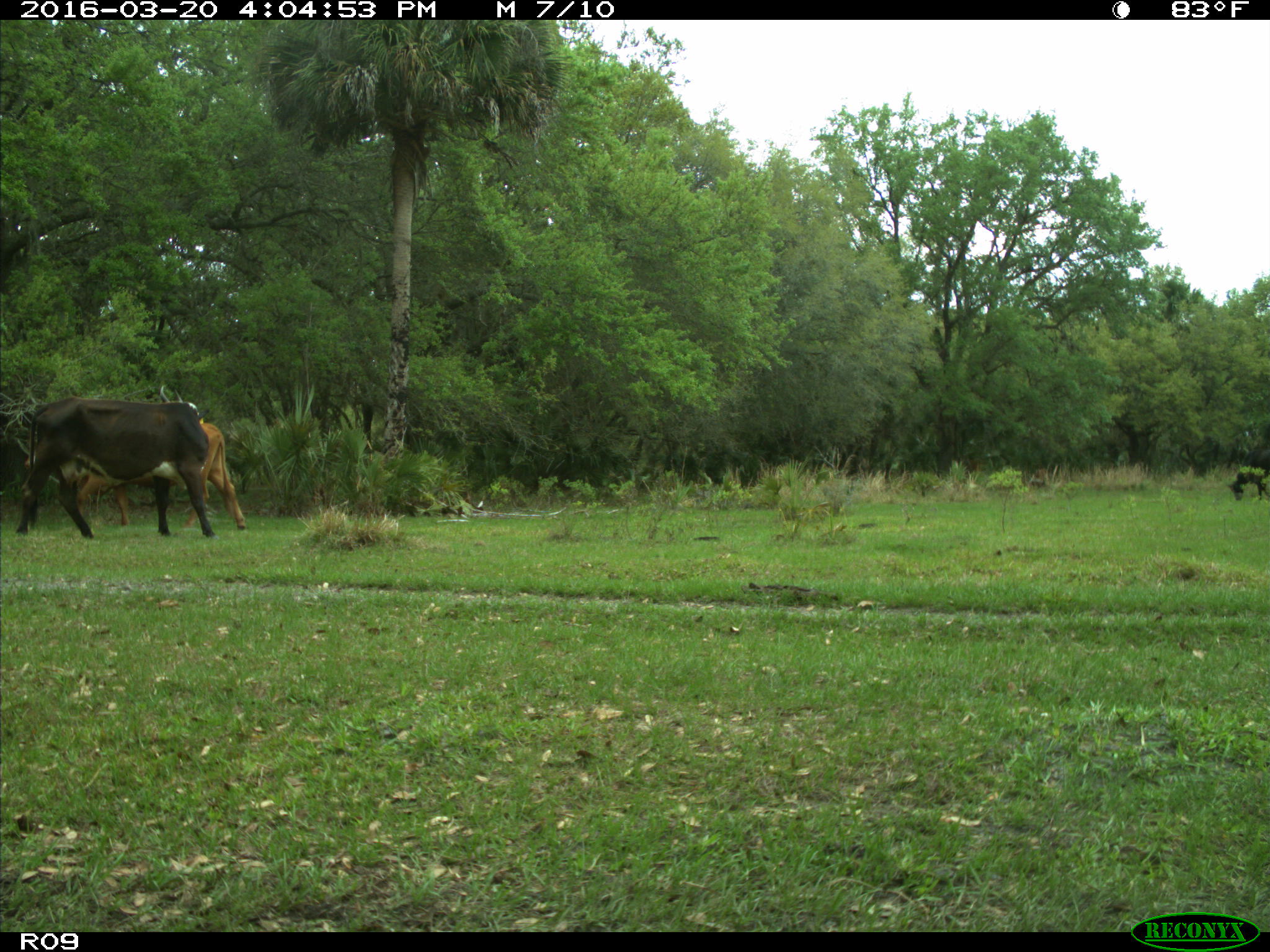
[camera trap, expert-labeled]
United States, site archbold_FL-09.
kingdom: Animalia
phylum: Chordata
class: Mammalia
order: Artiodactyla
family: Bovidae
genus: Bos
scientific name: Bos taurus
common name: domestic cow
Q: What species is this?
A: Bos taurus (domestic cow).